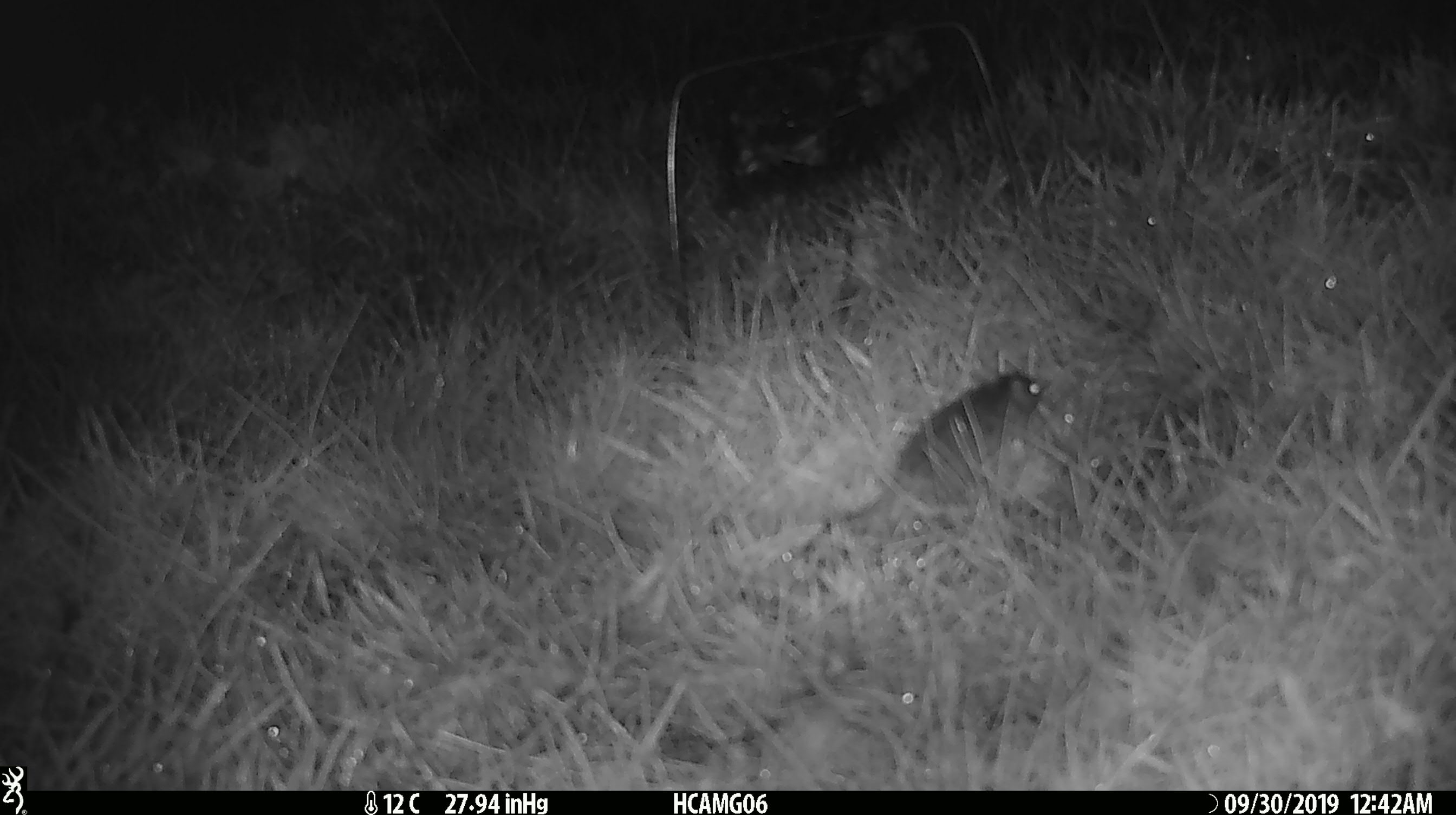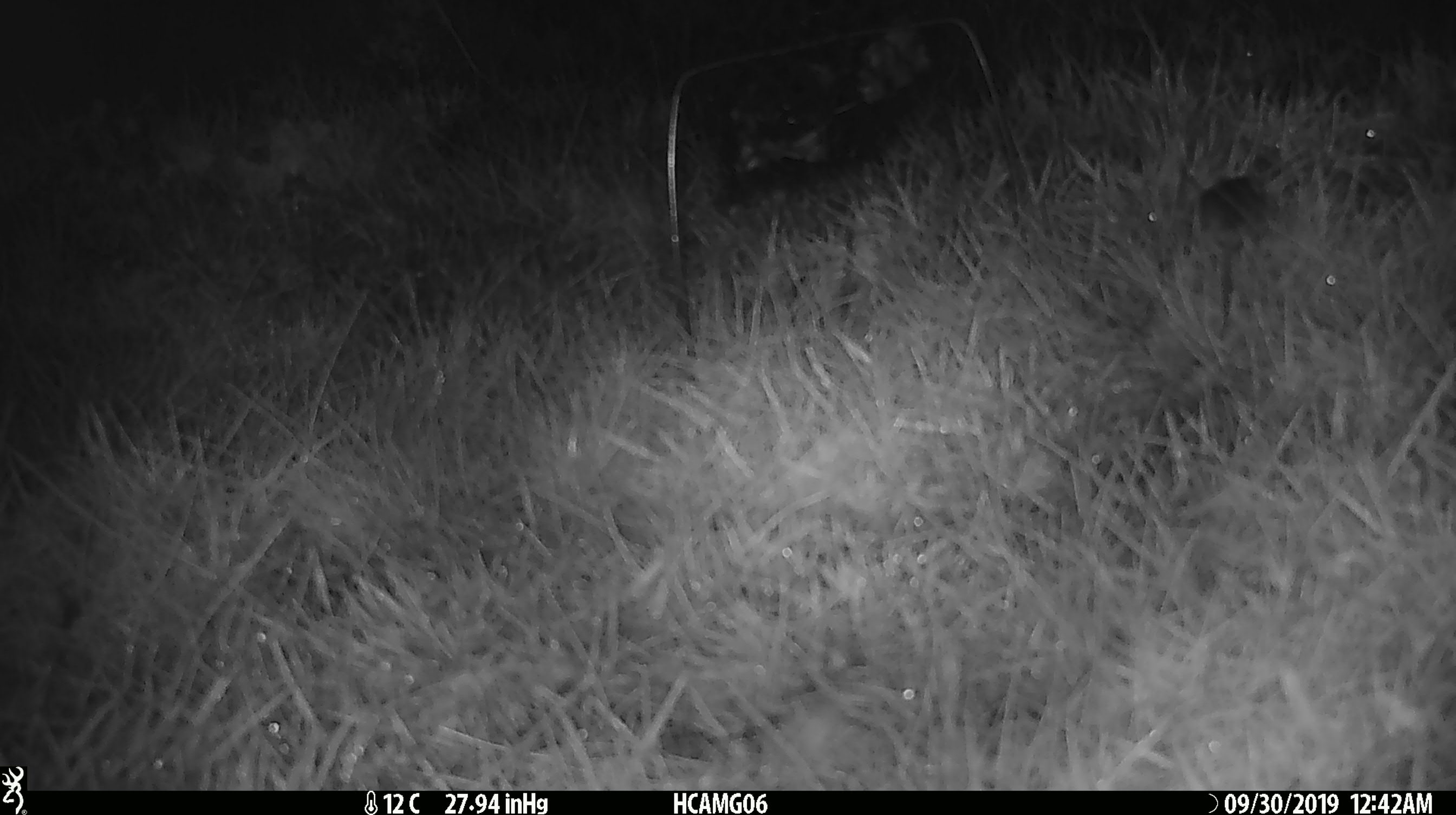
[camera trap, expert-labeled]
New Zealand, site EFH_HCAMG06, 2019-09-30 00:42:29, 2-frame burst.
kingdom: Animalia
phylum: Chordata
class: Mammalia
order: Rodentia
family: Muridae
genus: Mus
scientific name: Mus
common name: mouse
Mouse (Mus).